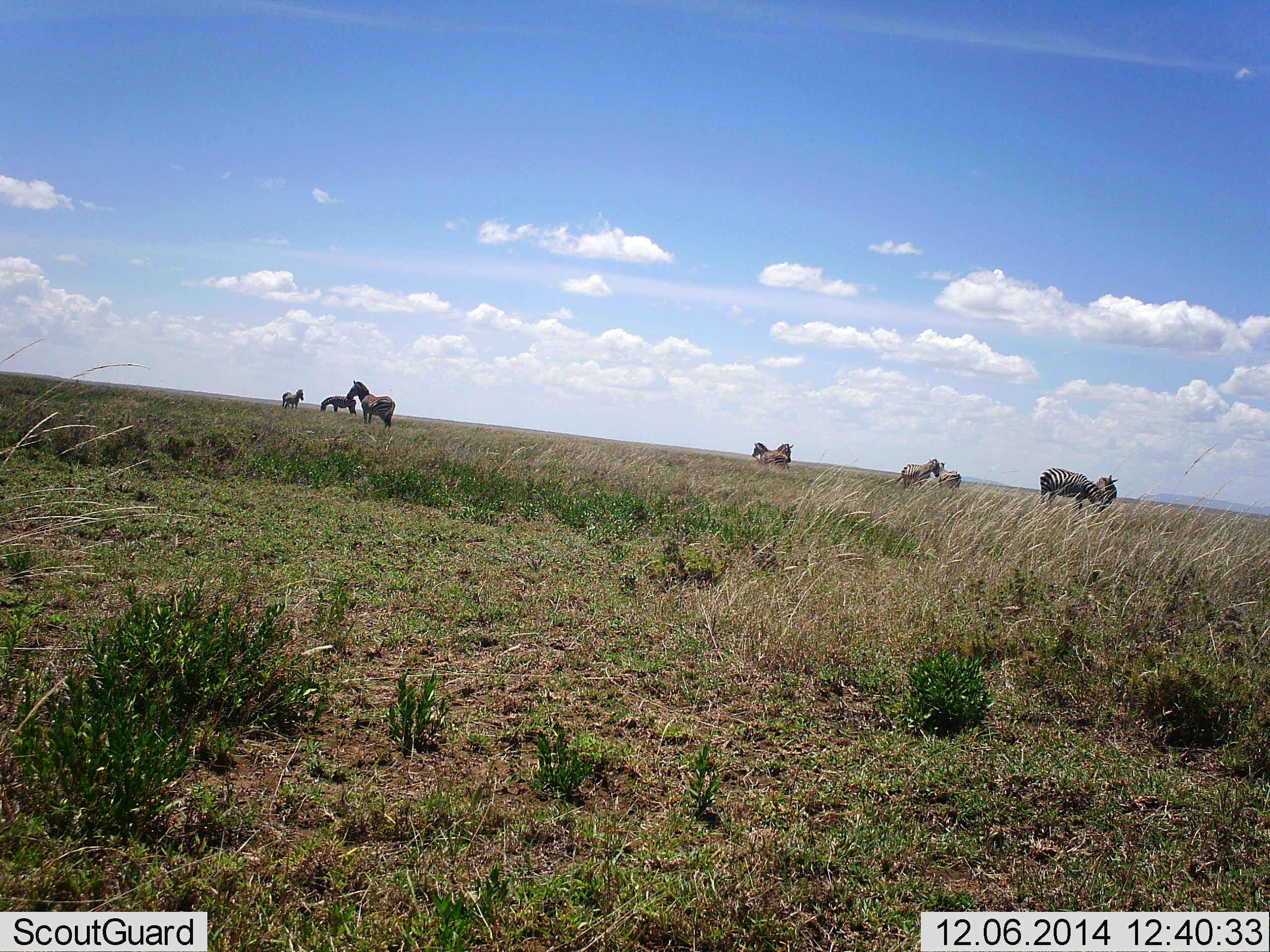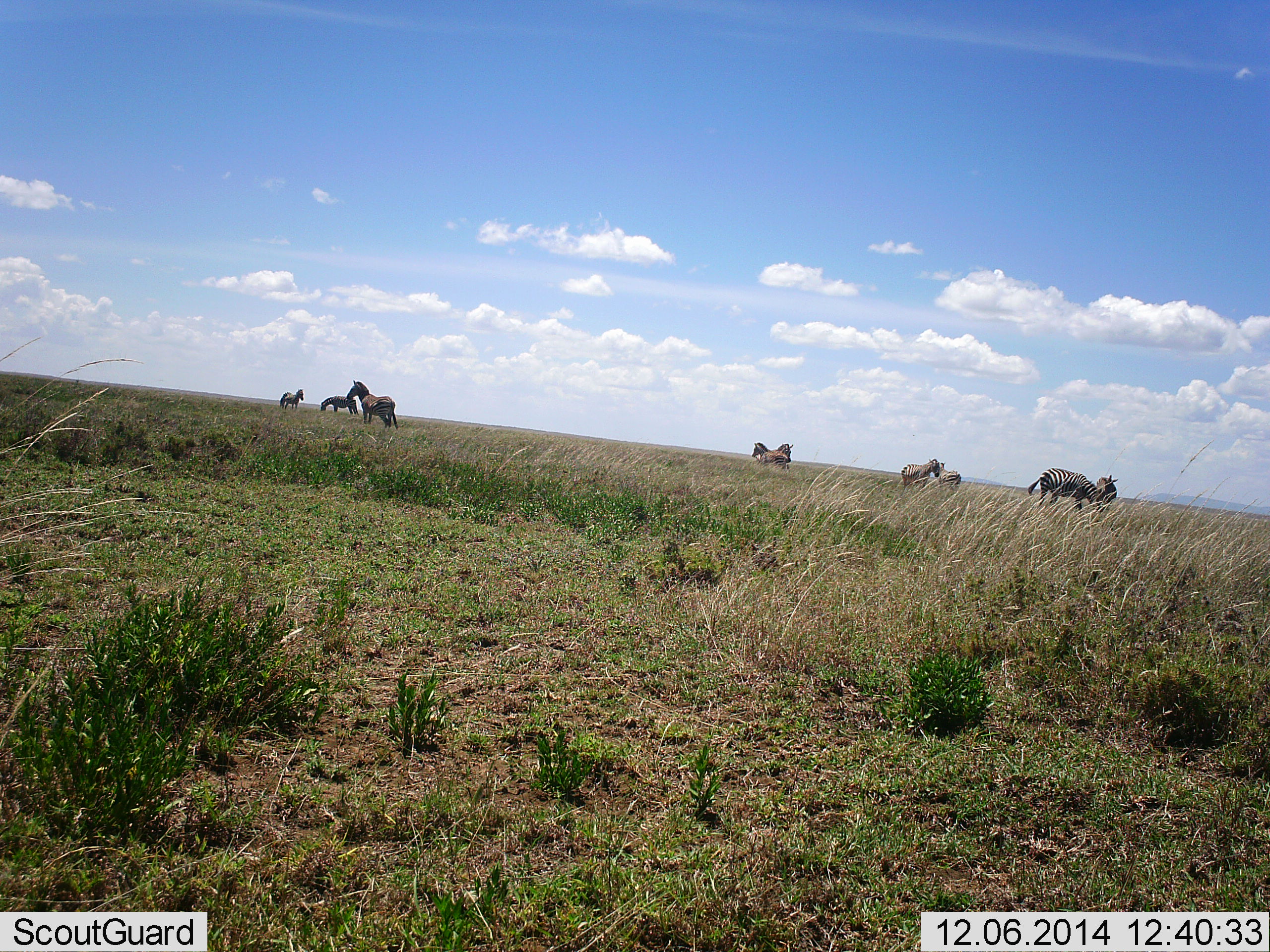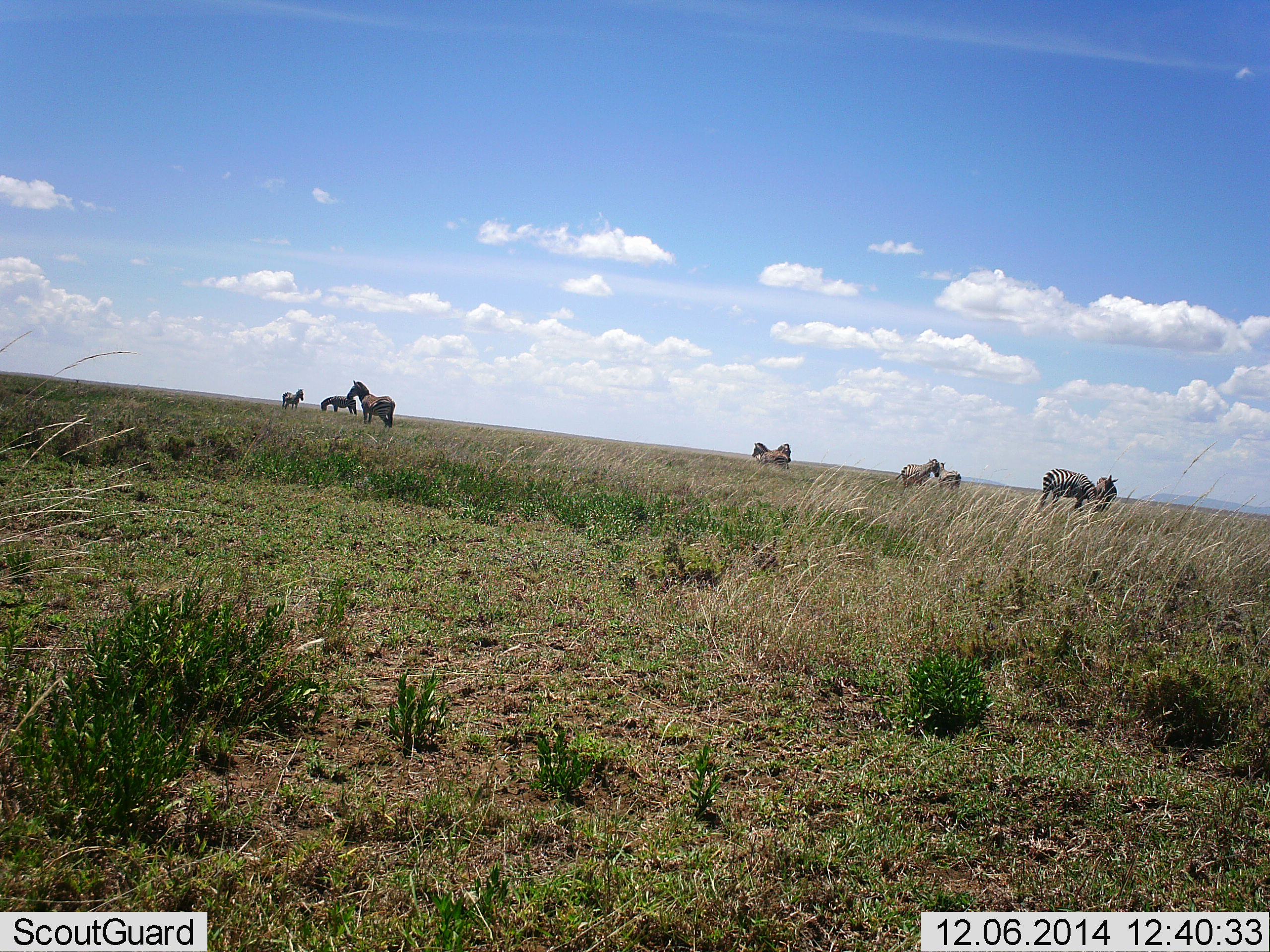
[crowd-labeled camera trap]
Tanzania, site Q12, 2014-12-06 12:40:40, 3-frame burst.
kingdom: Animalia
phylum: Chordata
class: Mammalia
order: Perissodactyla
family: Equidae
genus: Equus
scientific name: Equus quagga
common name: plains zebra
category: zebra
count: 9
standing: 90%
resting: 0%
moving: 0%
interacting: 10%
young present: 0%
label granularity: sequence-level